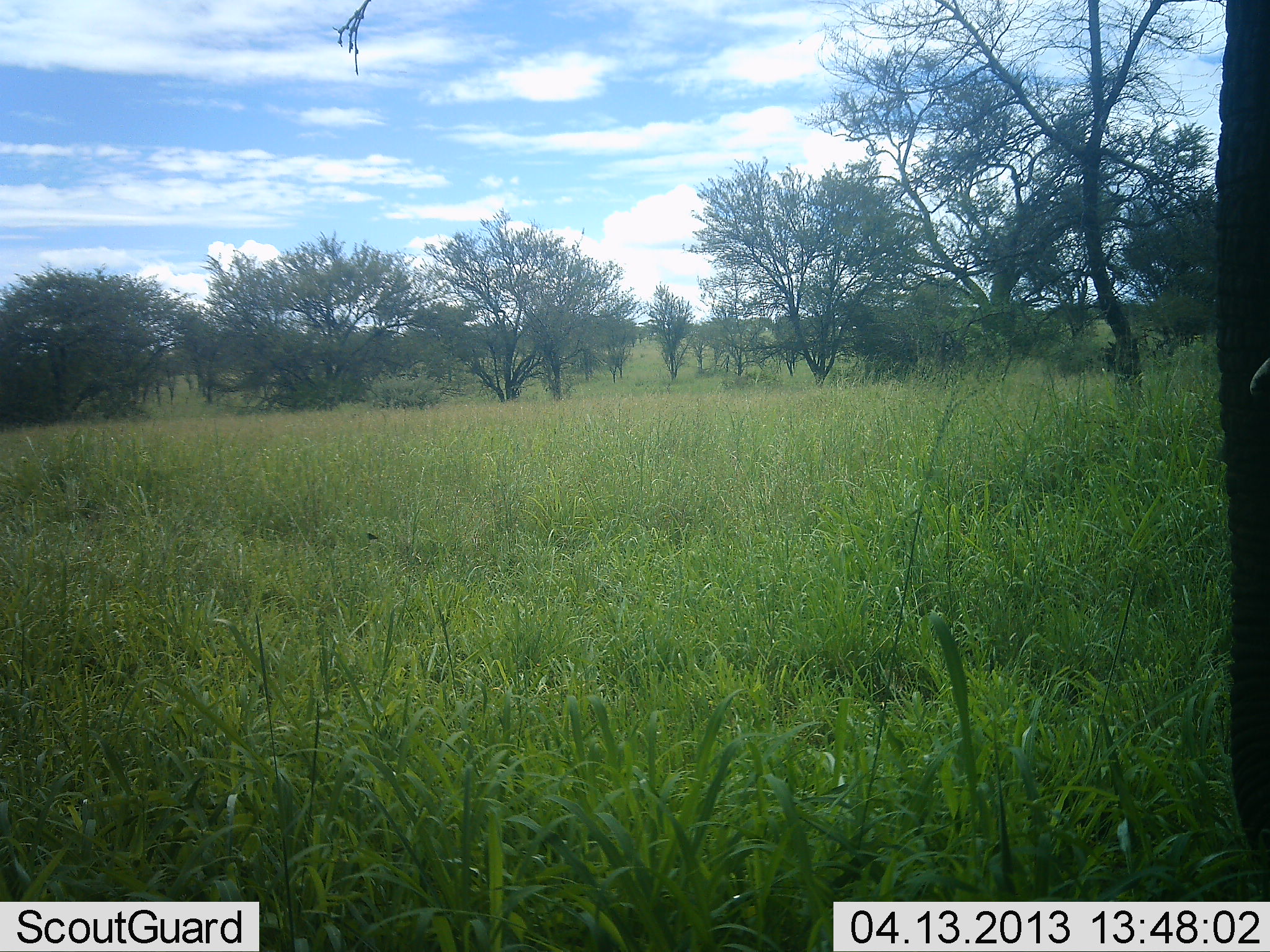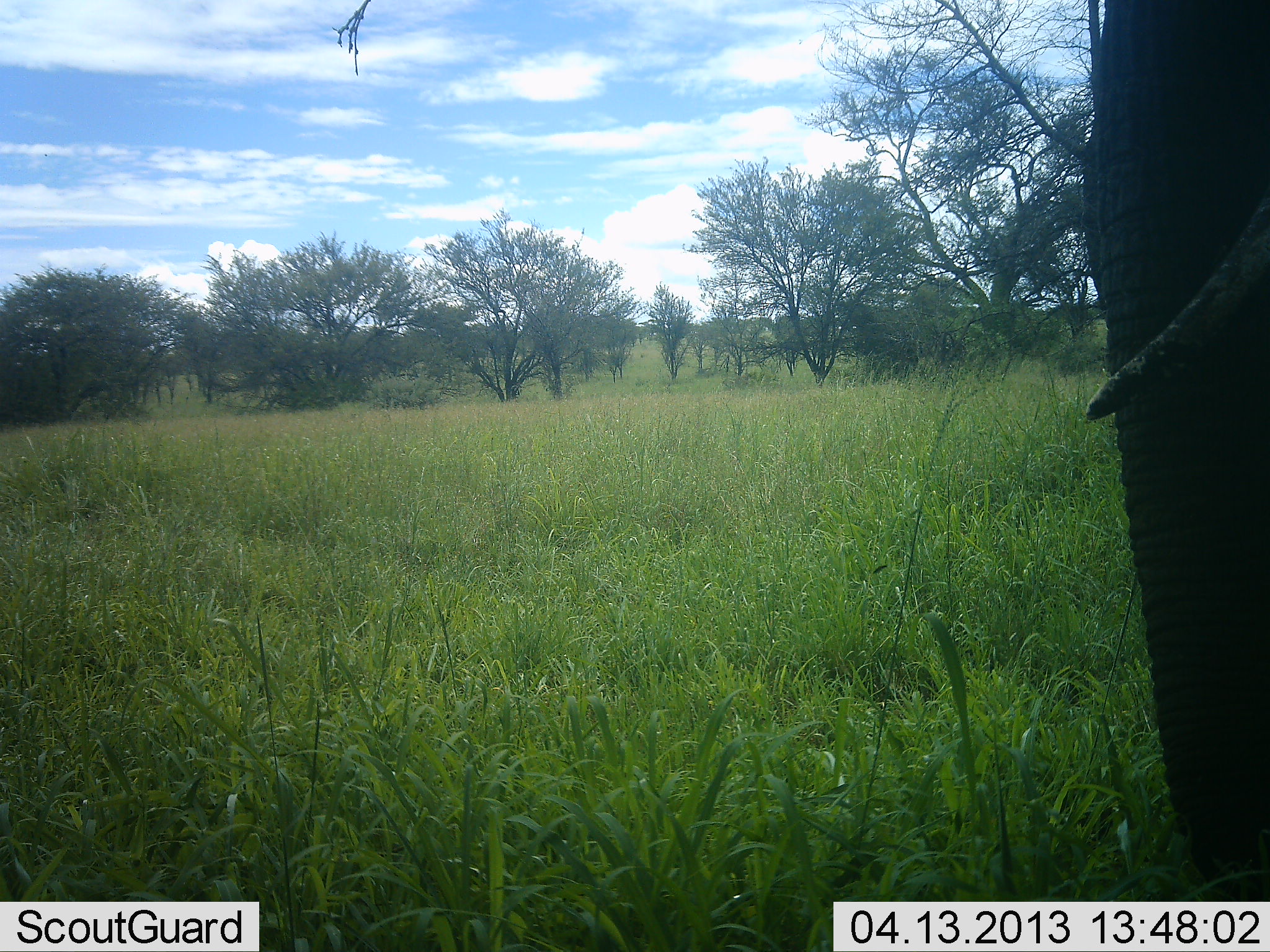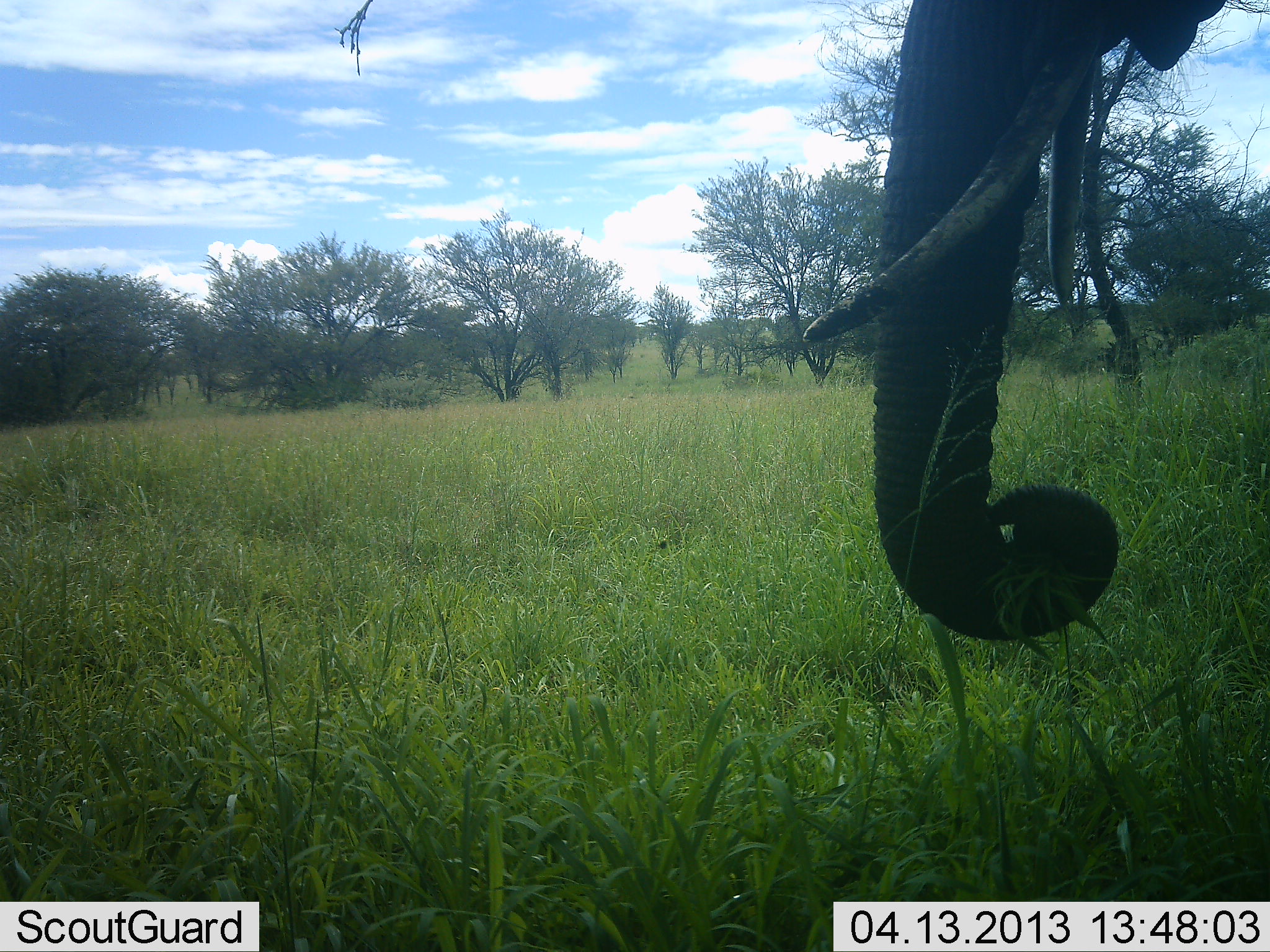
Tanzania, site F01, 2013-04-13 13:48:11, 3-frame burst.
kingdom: Animalia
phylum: Chordata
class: Mammalia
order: Proboscidea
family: Elephantidae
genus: Loxodonta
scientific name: Loxodonta africana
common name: african bush elephant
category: elephant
Elephant (african bush elephant) (Loxodonta africana), count 1. Behavior (volunteer vote fractions): standing 50%, resting 3%, moving 30%, interacting 0%. Young present (vote fraction): 0%. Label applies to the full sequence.